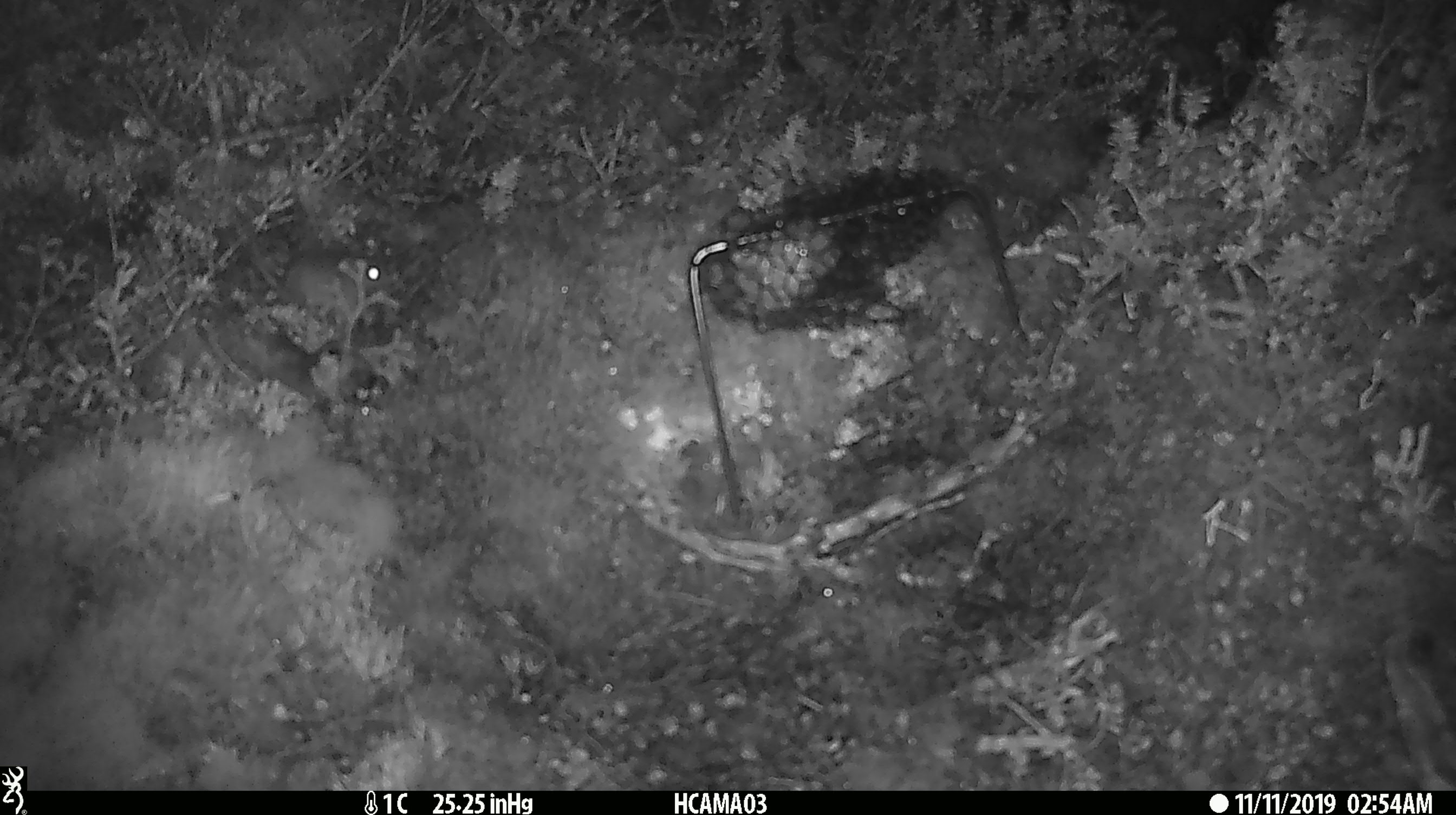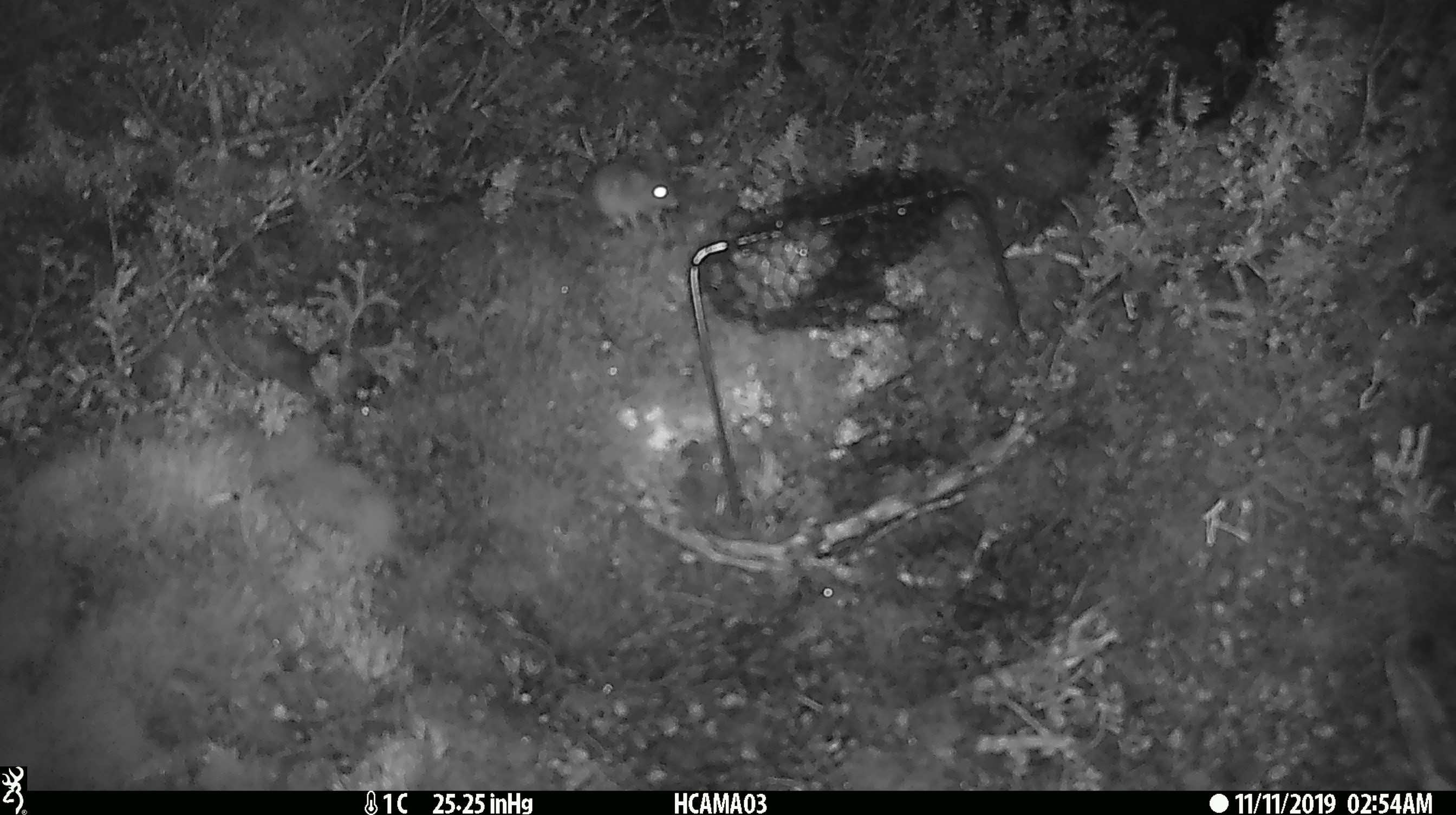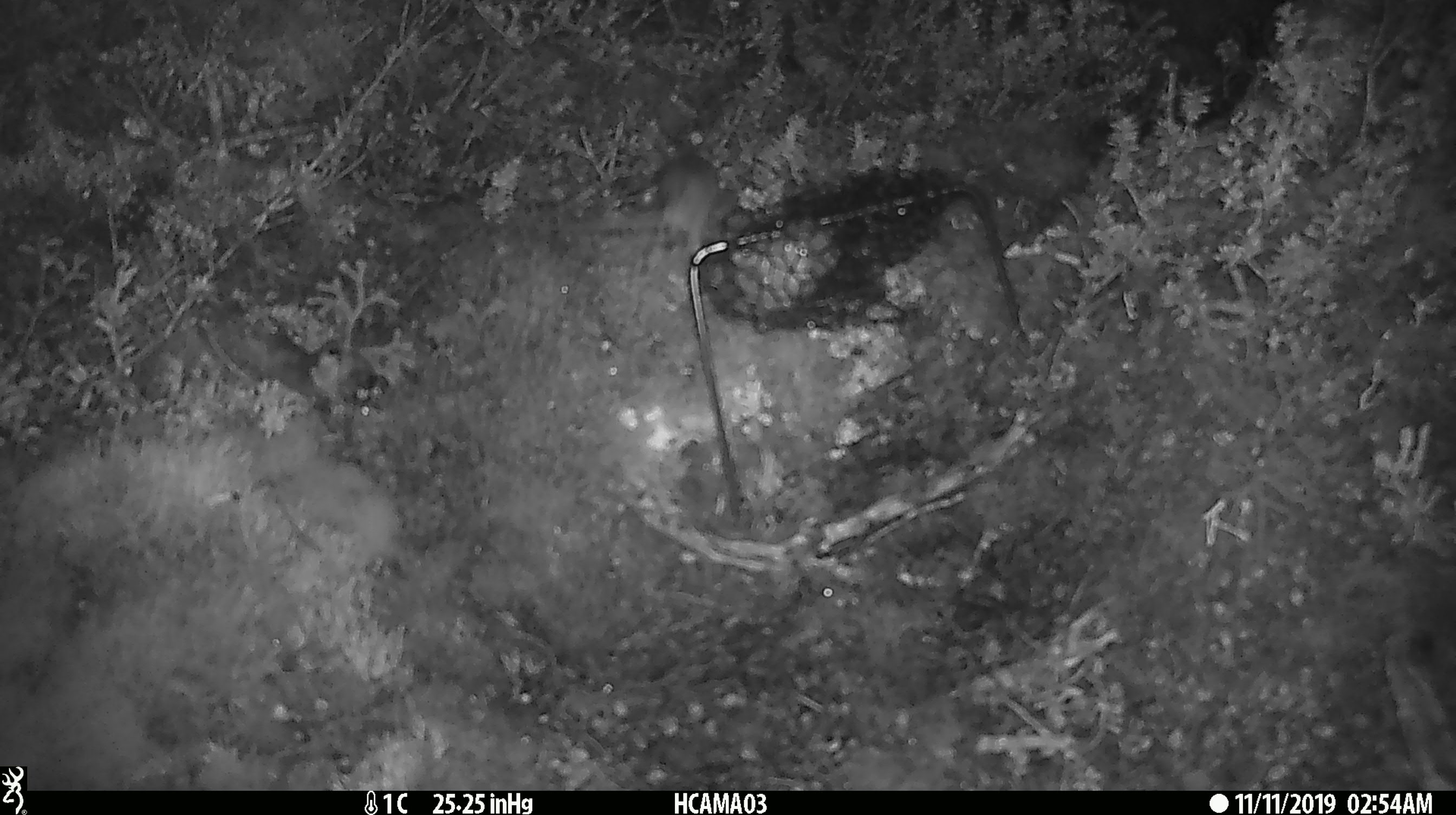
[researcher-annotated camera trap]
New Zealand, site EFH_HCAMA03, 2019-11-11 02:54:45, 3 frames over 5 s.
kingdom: Animalia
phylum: Chordata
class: Mammalia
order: Rodentia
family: Muridae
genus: Mus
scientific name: Mus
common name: mouse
Mouse (Mus).